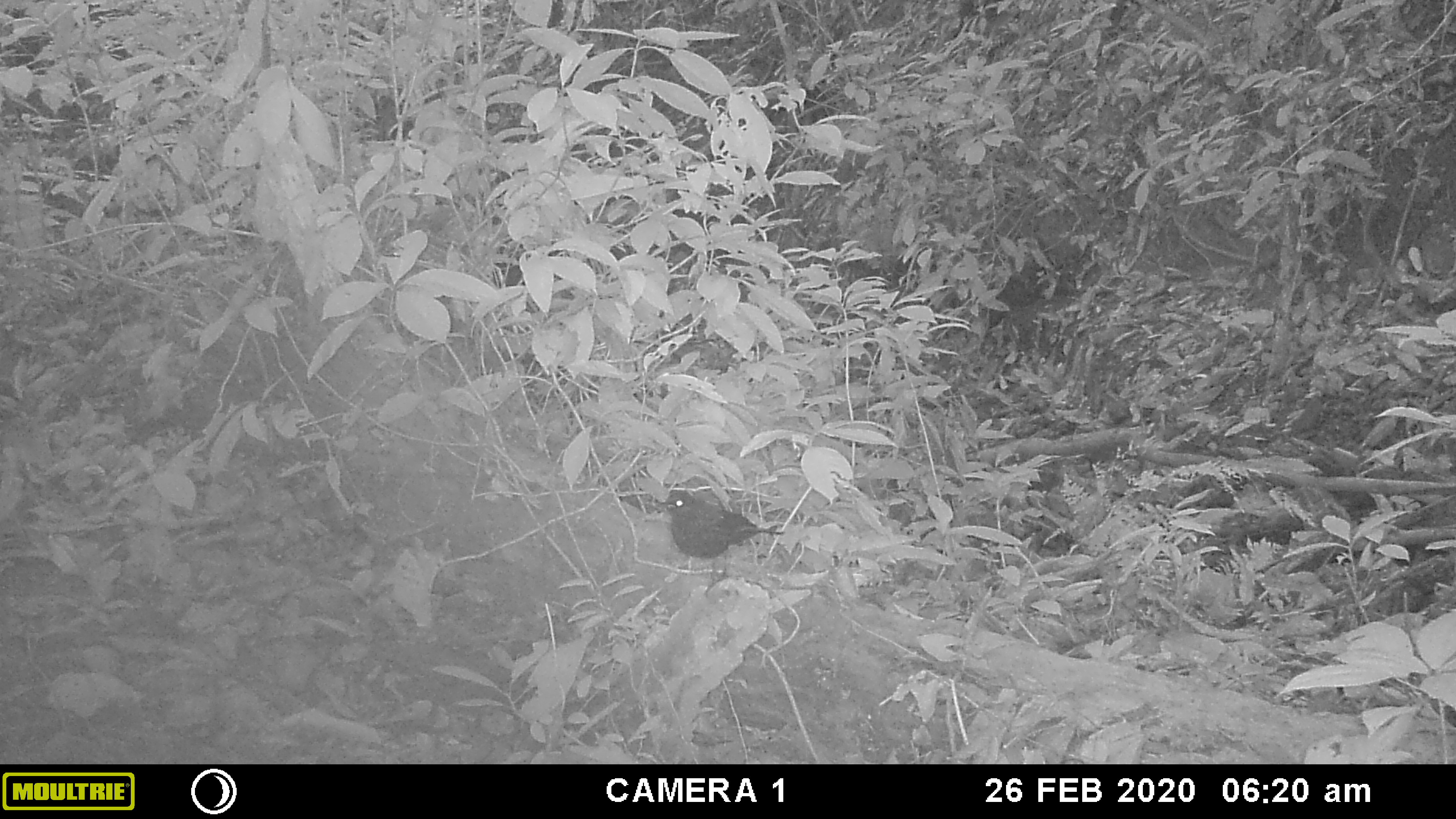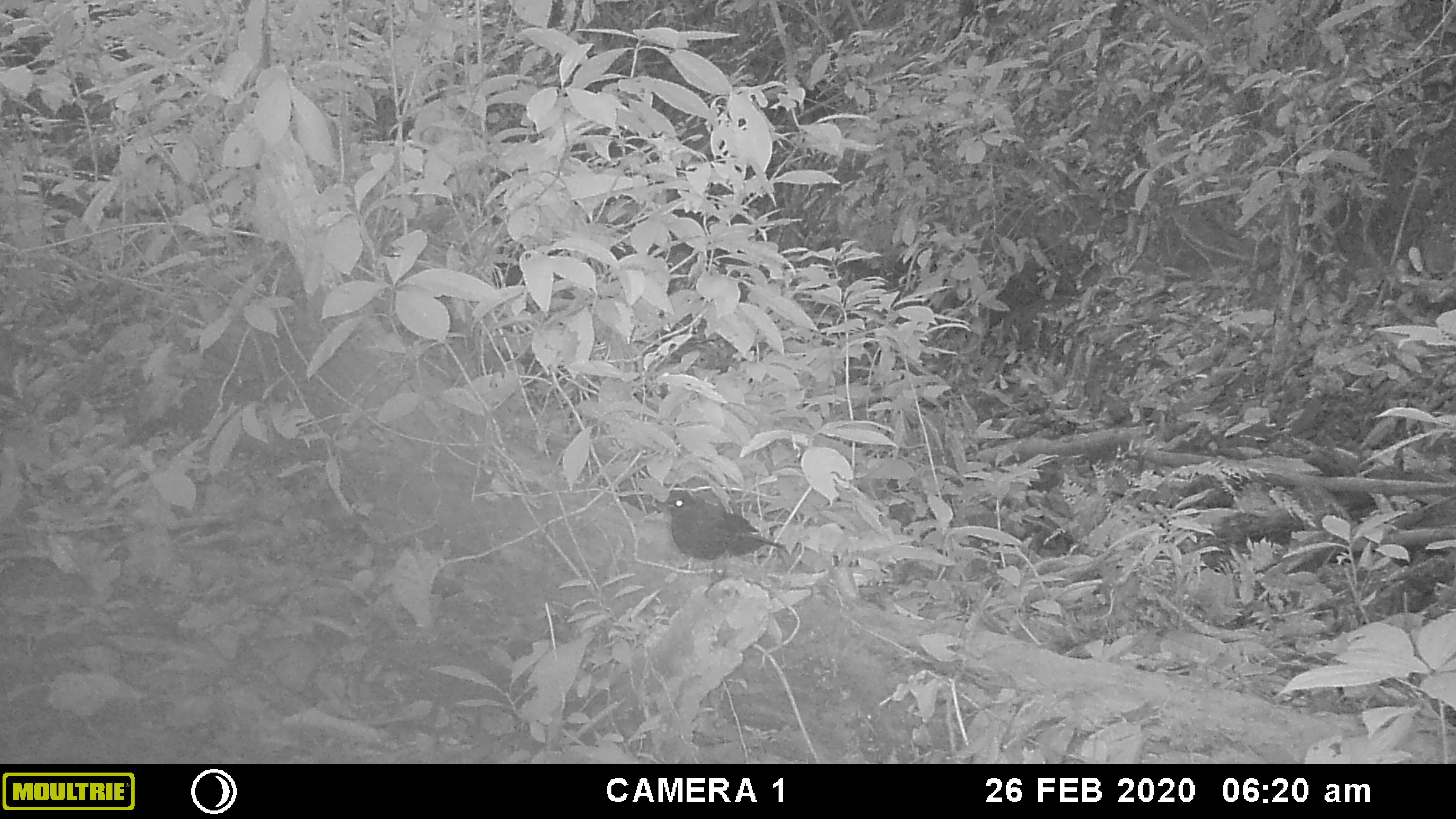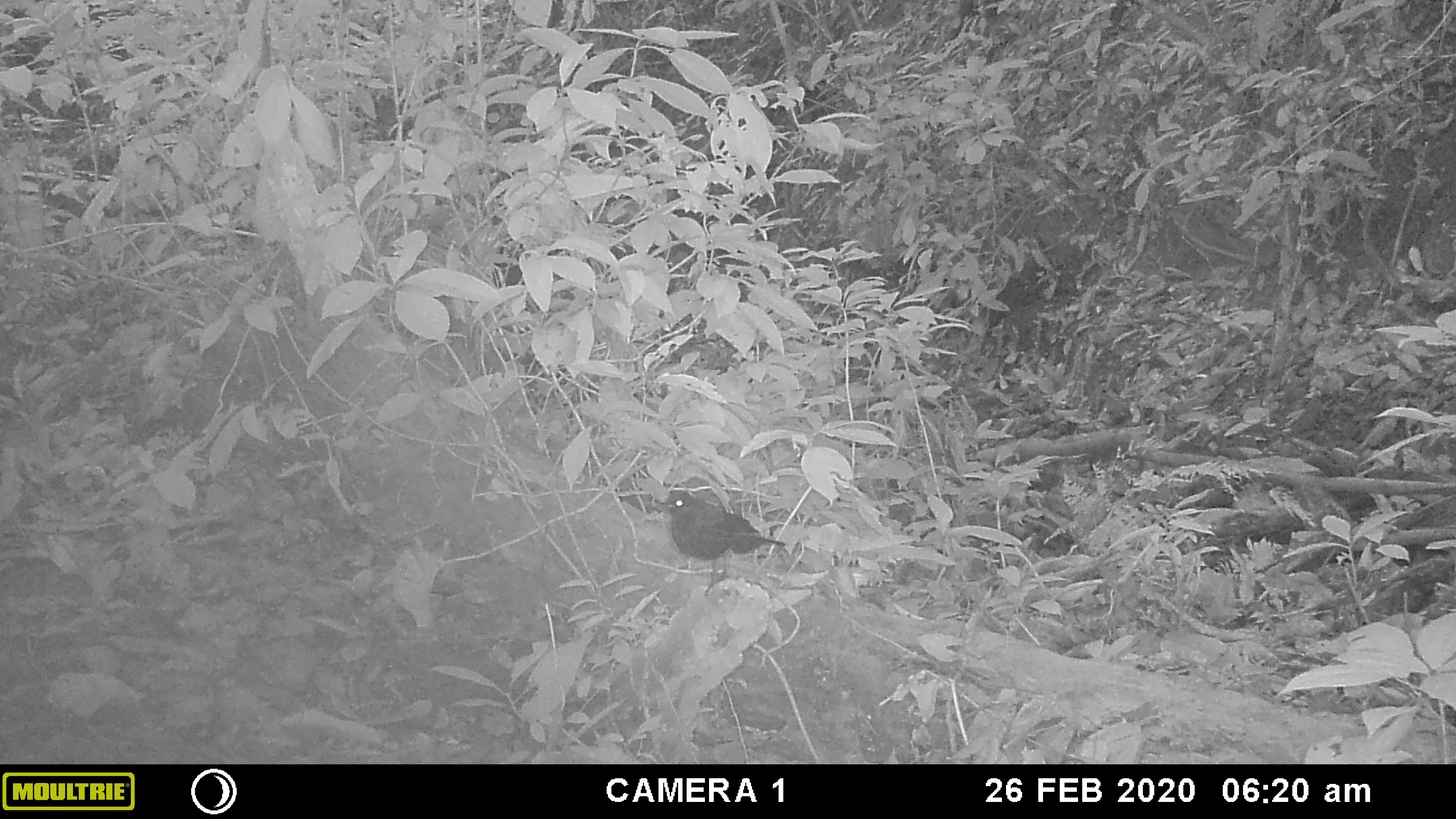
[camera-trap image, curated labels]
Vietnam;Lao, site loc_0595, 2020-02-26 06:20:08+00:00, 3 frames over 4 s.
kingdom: Animalia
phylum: Chordata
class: Aves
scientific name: Aves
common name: bird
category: unidentified bird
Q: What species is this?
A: Unidentified bird (bird) (Aves).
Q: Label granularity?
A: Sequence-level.